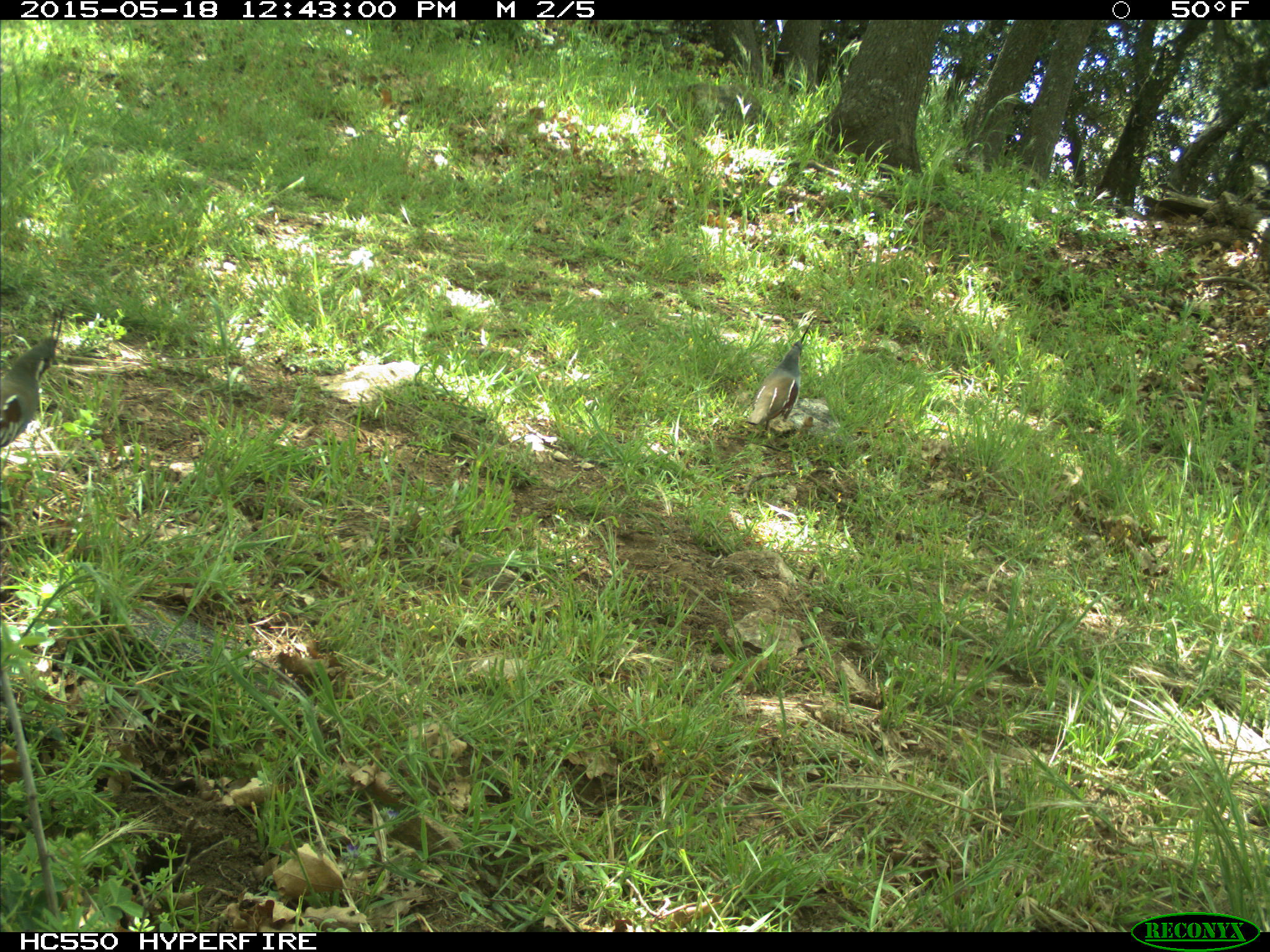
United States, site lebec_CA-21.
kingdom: Animalia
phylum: Chordata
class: Aves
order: Galliformes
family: Odontophoridae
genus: Callipepla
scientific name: Callipepla californica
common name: california quail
Callipepla californica (california quail).